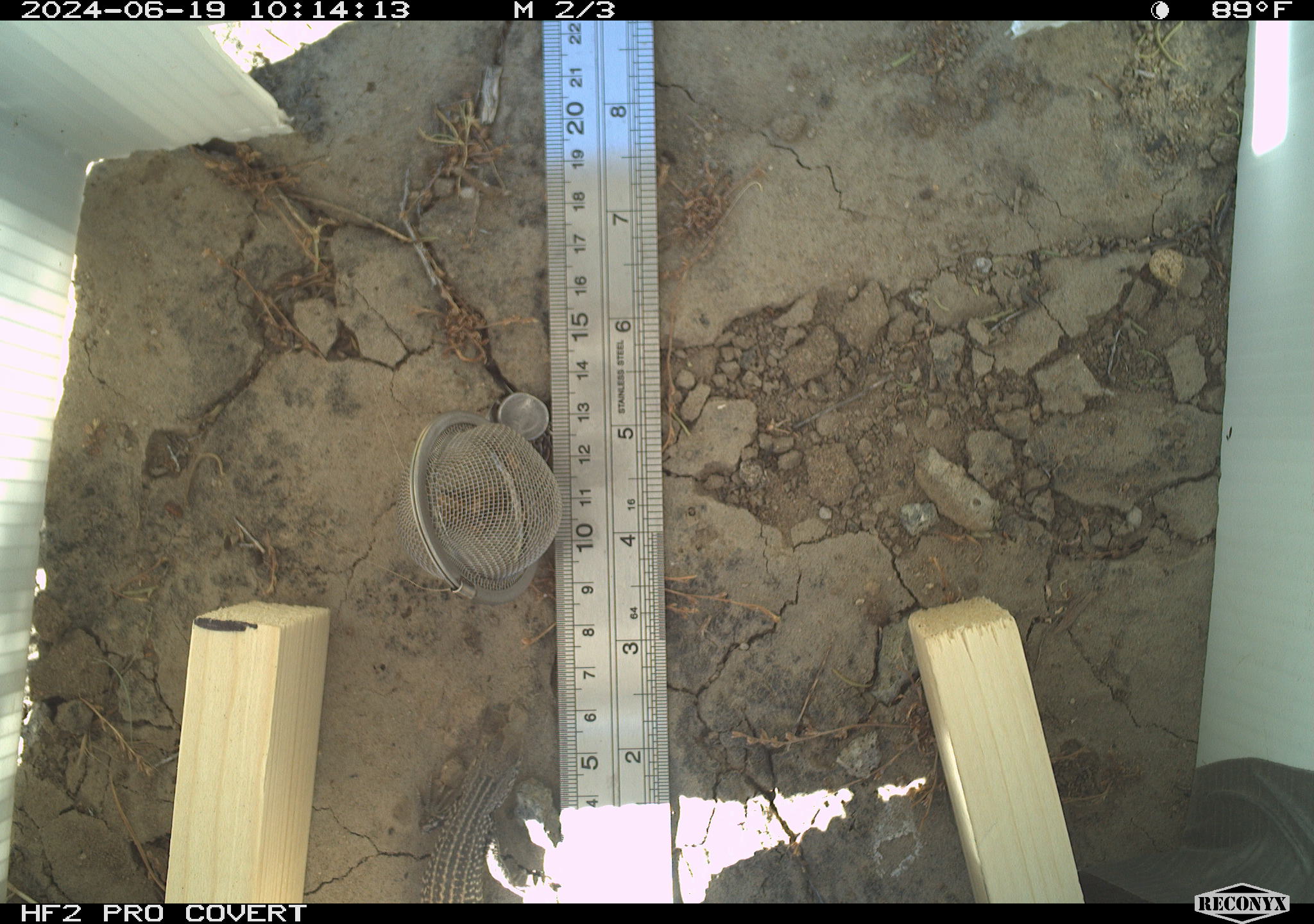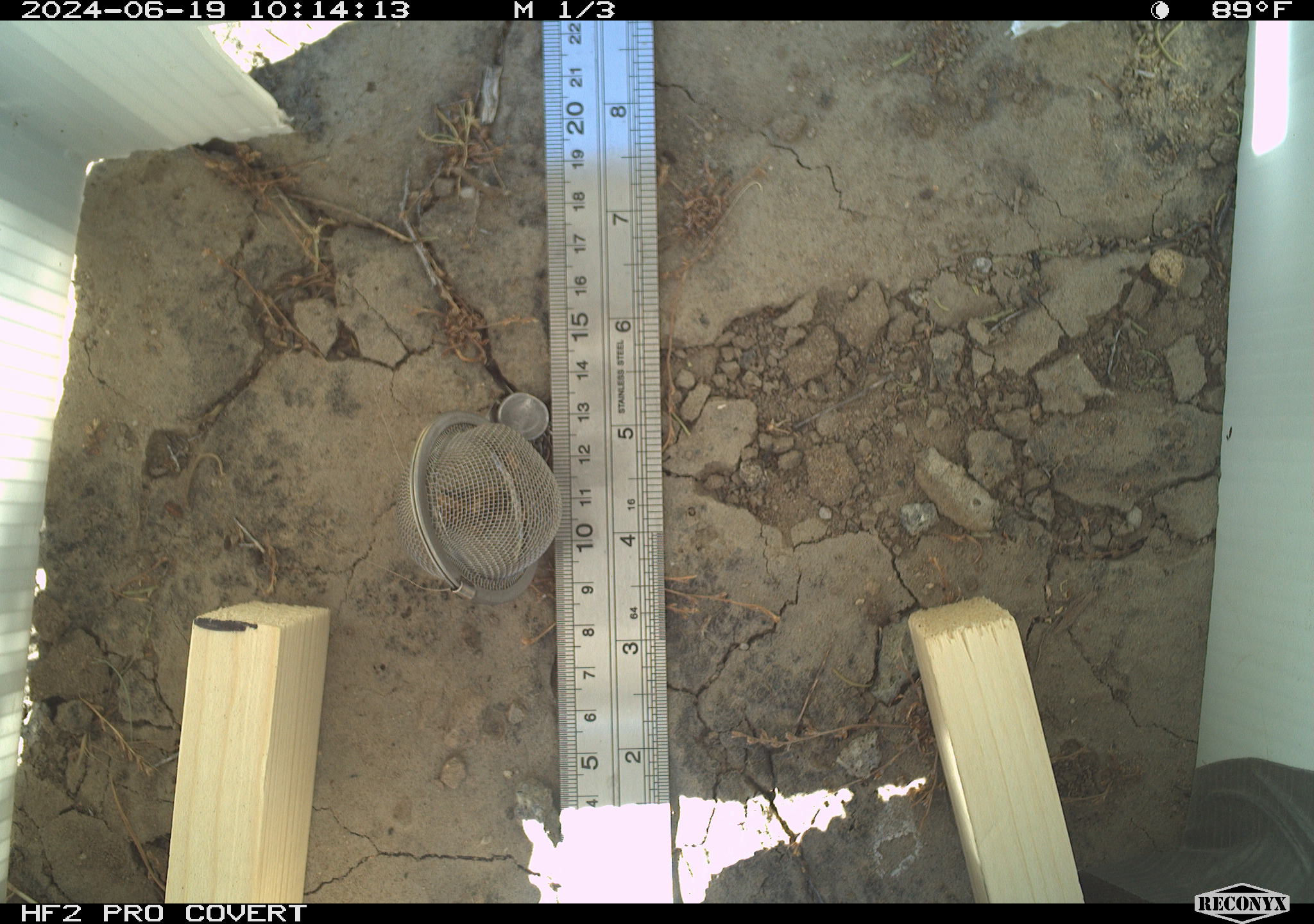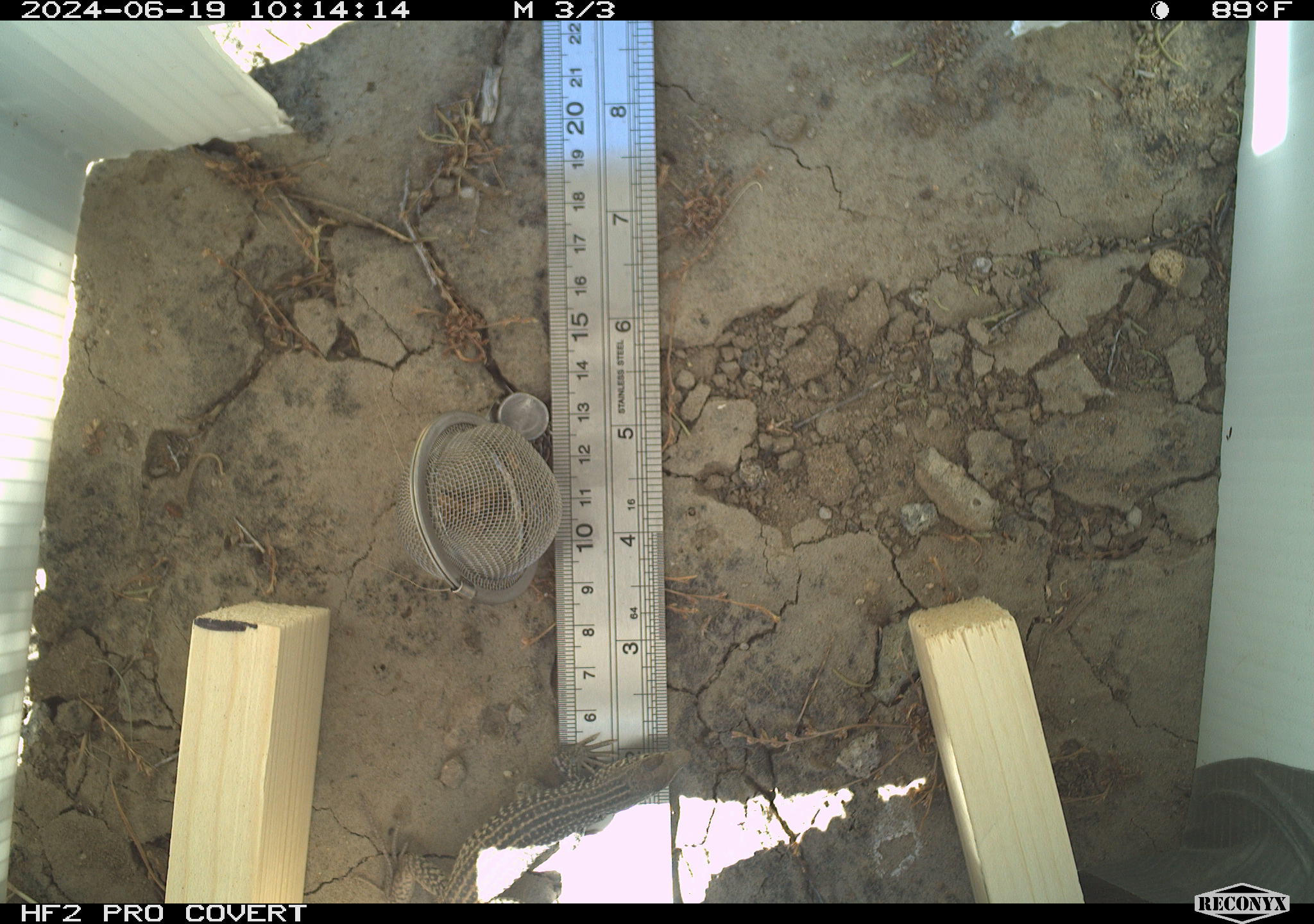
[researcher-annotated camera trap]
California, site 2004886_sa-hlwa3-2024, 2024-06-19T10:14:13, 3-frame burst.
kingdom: Animalia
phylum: Chordata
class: Reptilia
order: Squamata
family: Teiidae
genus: Aspidoscelis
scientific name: Aspidoscelis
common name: whiptail lizards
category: aspidoscelis species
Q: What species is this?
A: Aspidoscelis species (whiptail lizards) (Aspidoscelis).